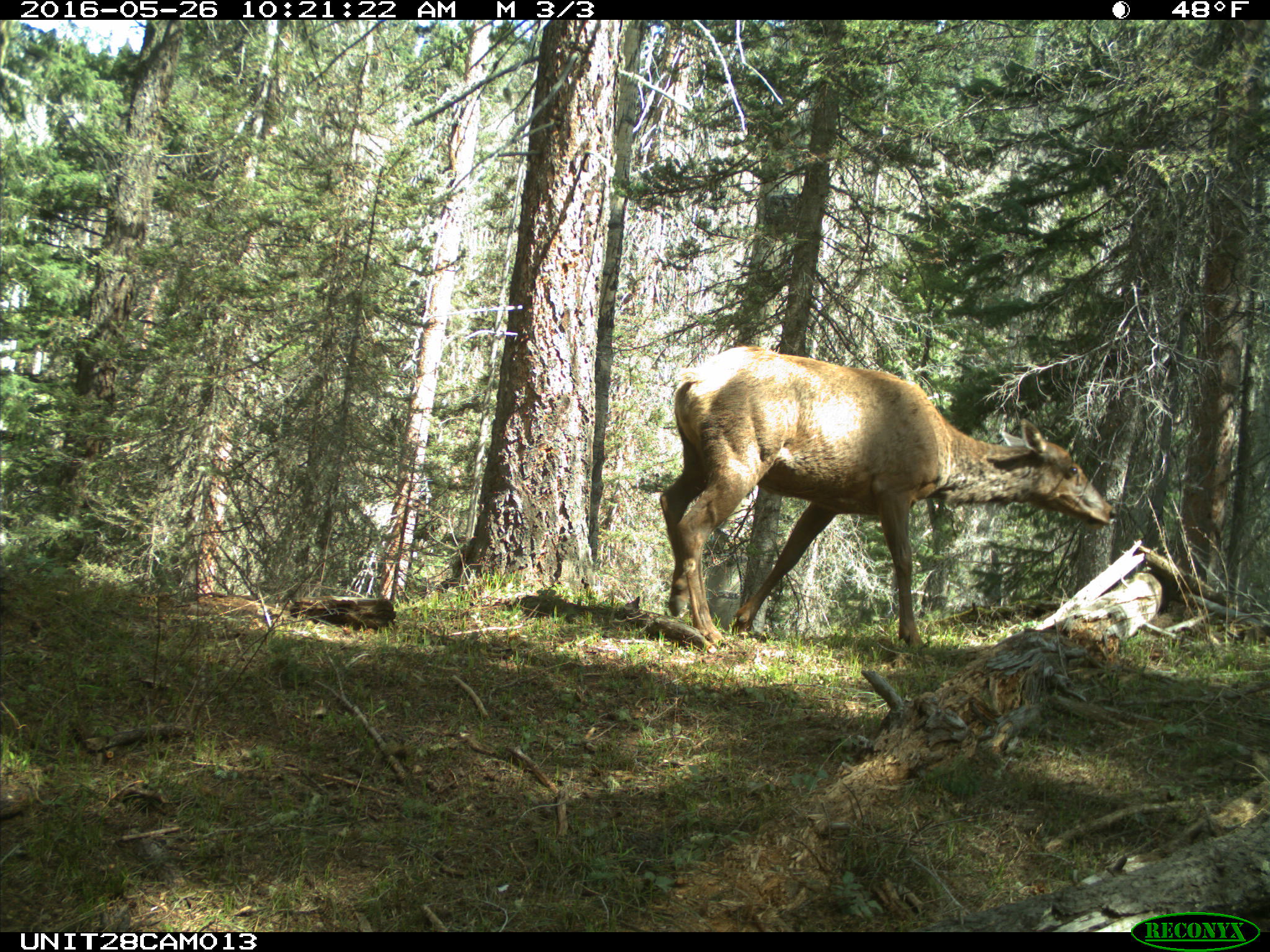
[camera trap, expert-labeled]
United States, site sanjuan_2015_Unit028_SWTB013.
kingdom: Animalia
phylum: Chordata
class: Mammalia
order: Artiodactyla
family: Cervidae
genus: Cervus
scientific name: Cervus elaphus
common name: red deer